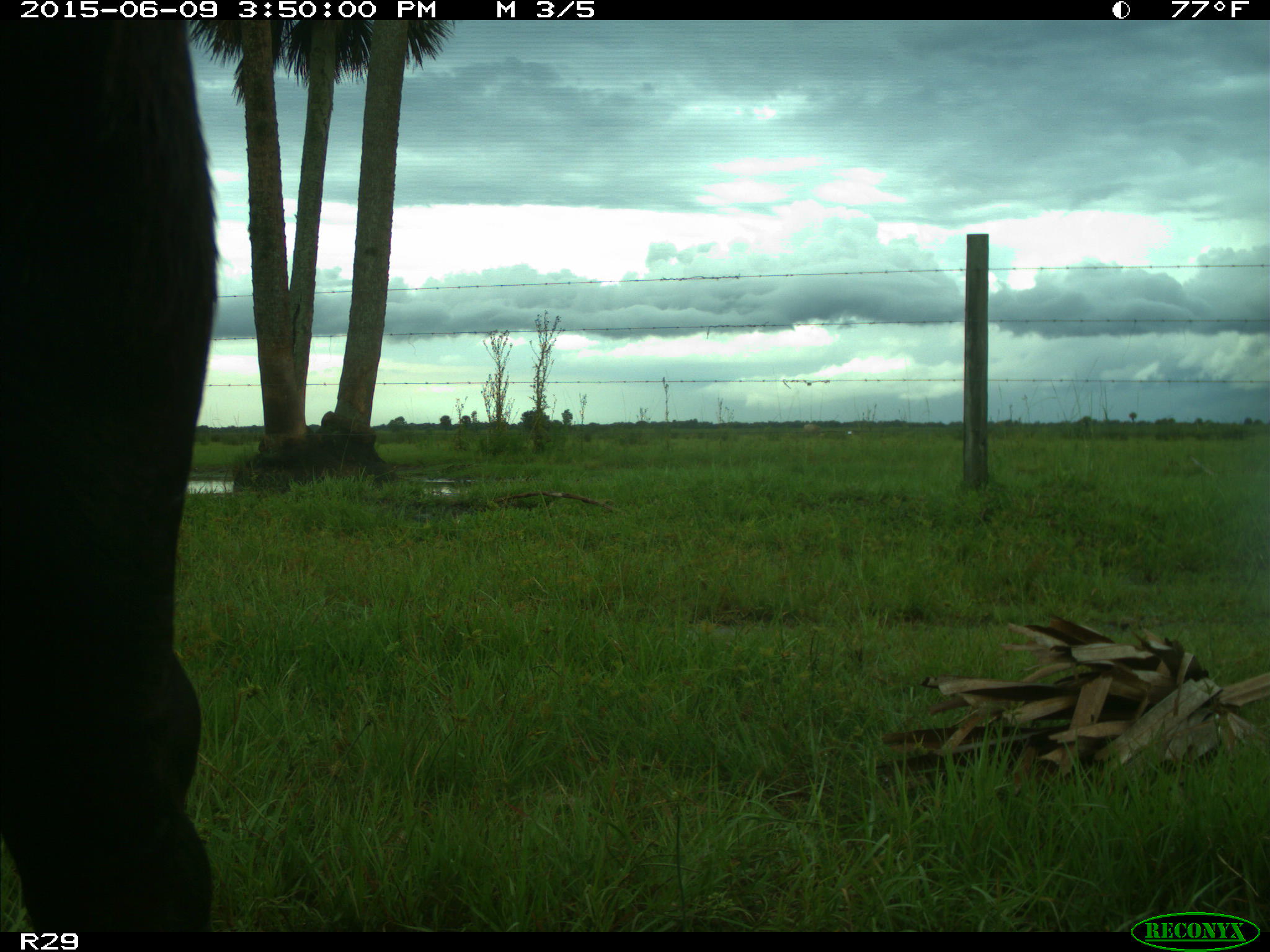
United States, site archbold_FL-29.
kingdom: Animalia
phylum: Chordata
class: Mammalia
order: Artiodactyla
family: Bovidae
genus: Bos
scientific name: Bos taurus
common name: domestic cow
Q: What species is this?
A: Bos taurus (domestic cow).